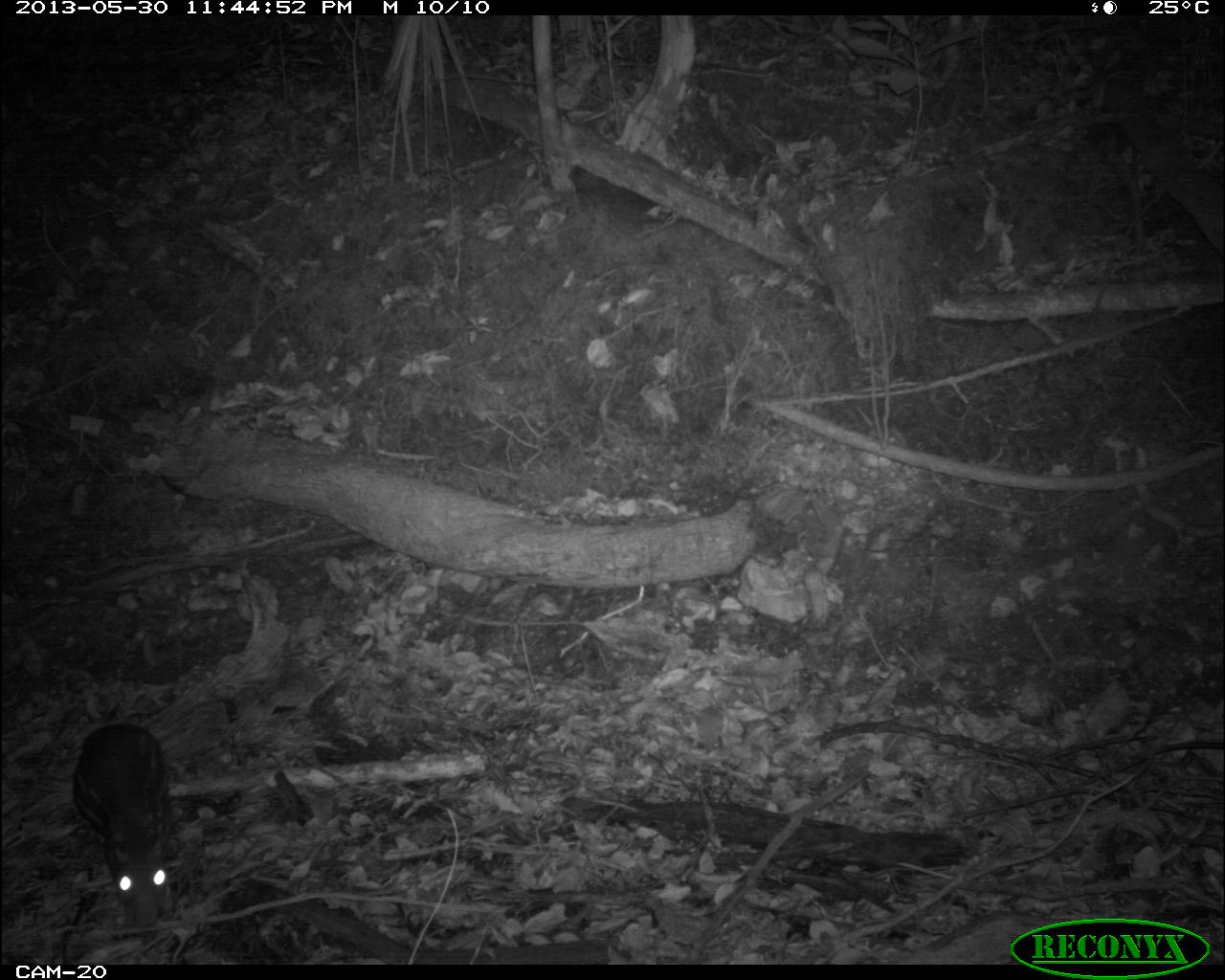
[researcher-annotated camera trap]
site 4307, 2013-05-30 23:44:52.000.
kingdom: Animalia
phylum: Chordata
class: Mammalia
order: Rodentia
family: Cuniculidae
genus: Cuniculus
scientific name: Cuniculus paca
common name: lowland paca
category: agouti paca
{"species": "agouti paca (lowland paca) (Cuniculus paca)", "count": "1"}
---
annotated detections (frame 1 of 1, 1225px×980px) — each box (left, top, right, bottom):
agouti paca: (70, 720, 175, 927)